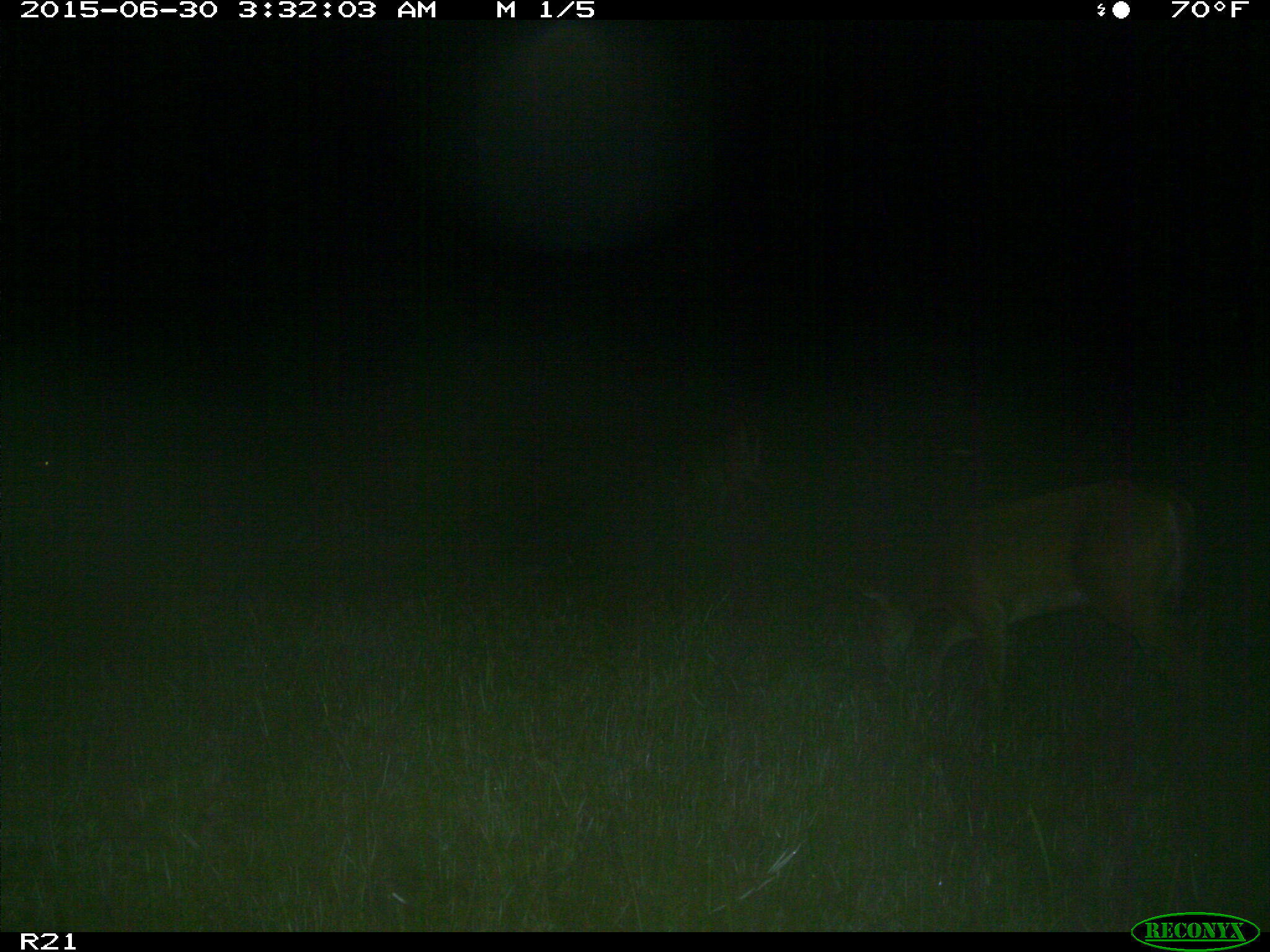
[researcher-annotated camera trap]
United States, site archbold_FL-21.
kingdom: Animalia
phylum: Chordata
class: Mammalia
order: Artiodactyla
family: Cervidae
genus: Odocoileus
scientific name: Odocoileus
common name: deer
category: unidentified deer